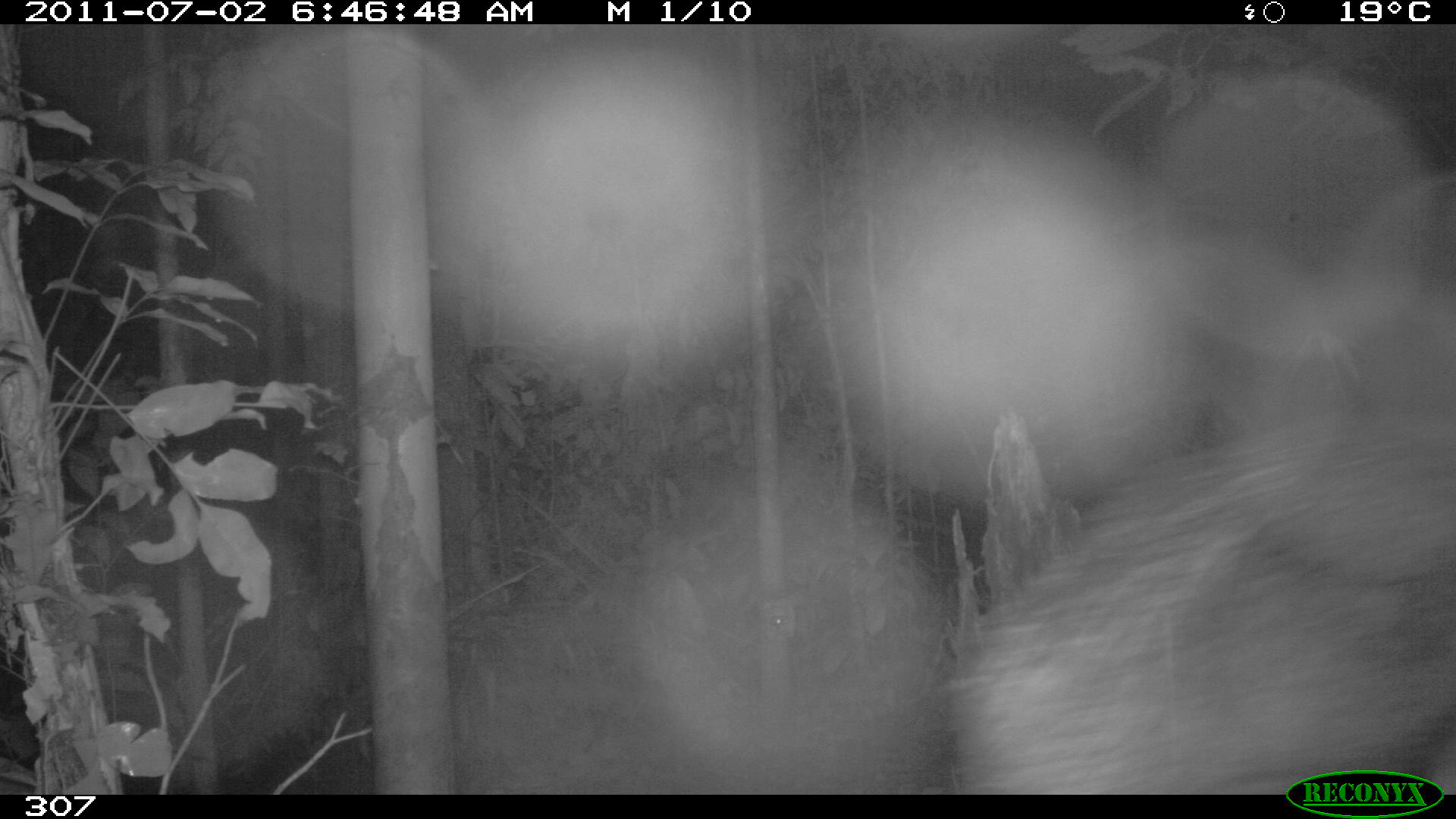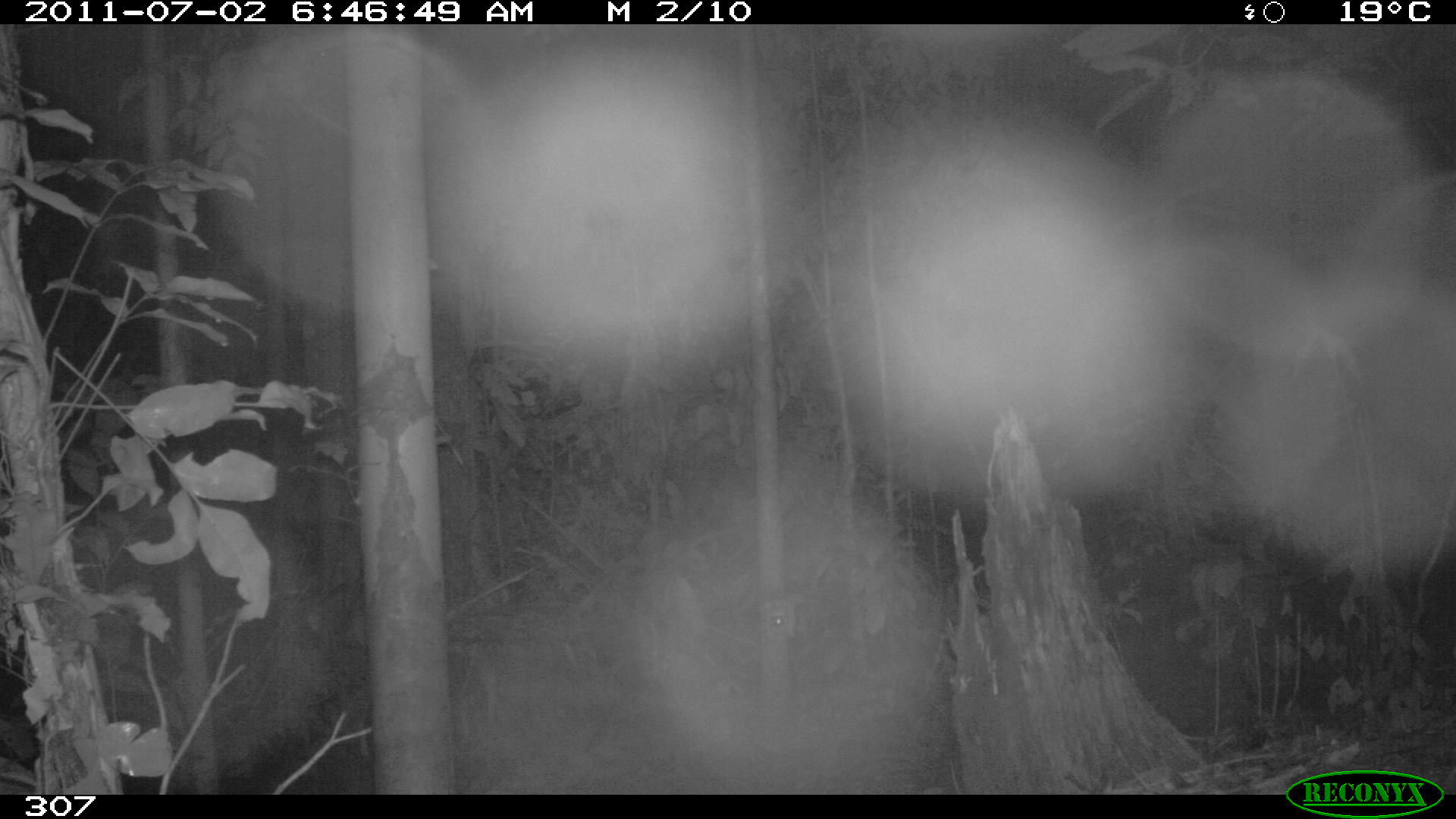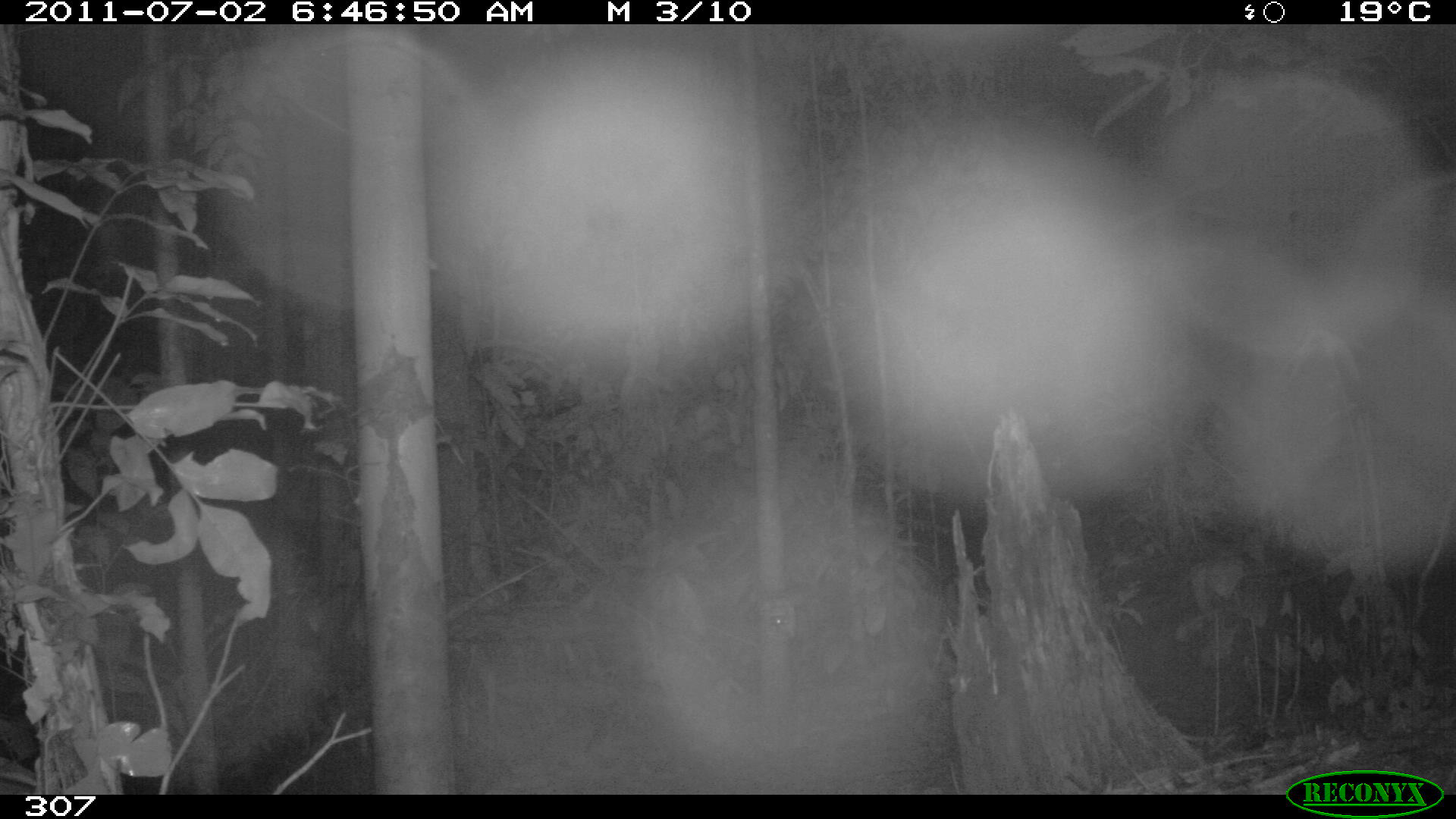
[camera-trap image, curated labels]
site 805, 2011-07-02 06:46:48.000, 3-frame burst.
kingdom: Animalia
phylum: Chordata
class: Mammalia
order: Artiodactyla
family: Tayassuidae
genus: Tayassu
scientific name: Tayassu pecari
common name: white-lipped peccary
Tayassu pecari (white-lipped peccary).